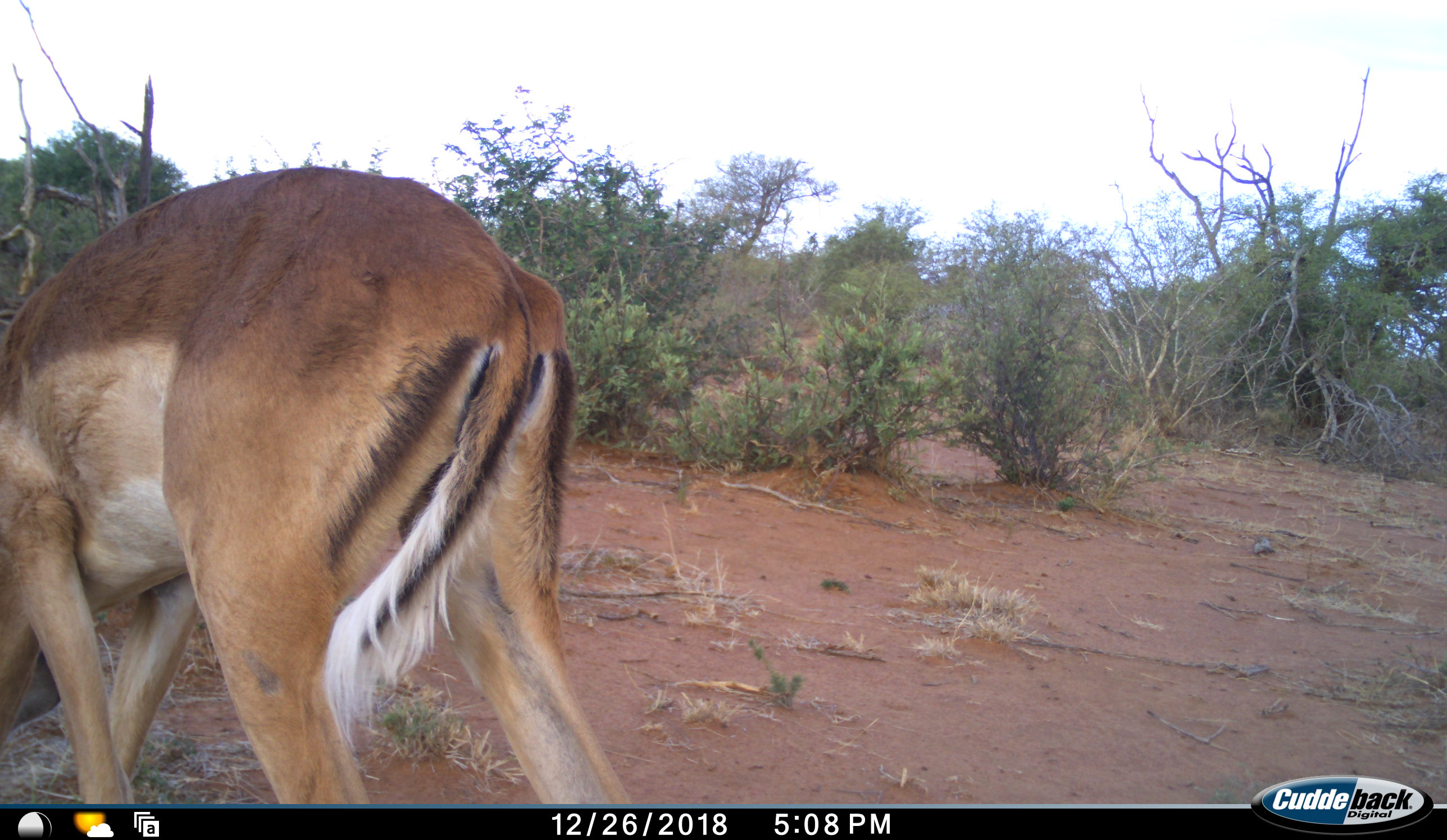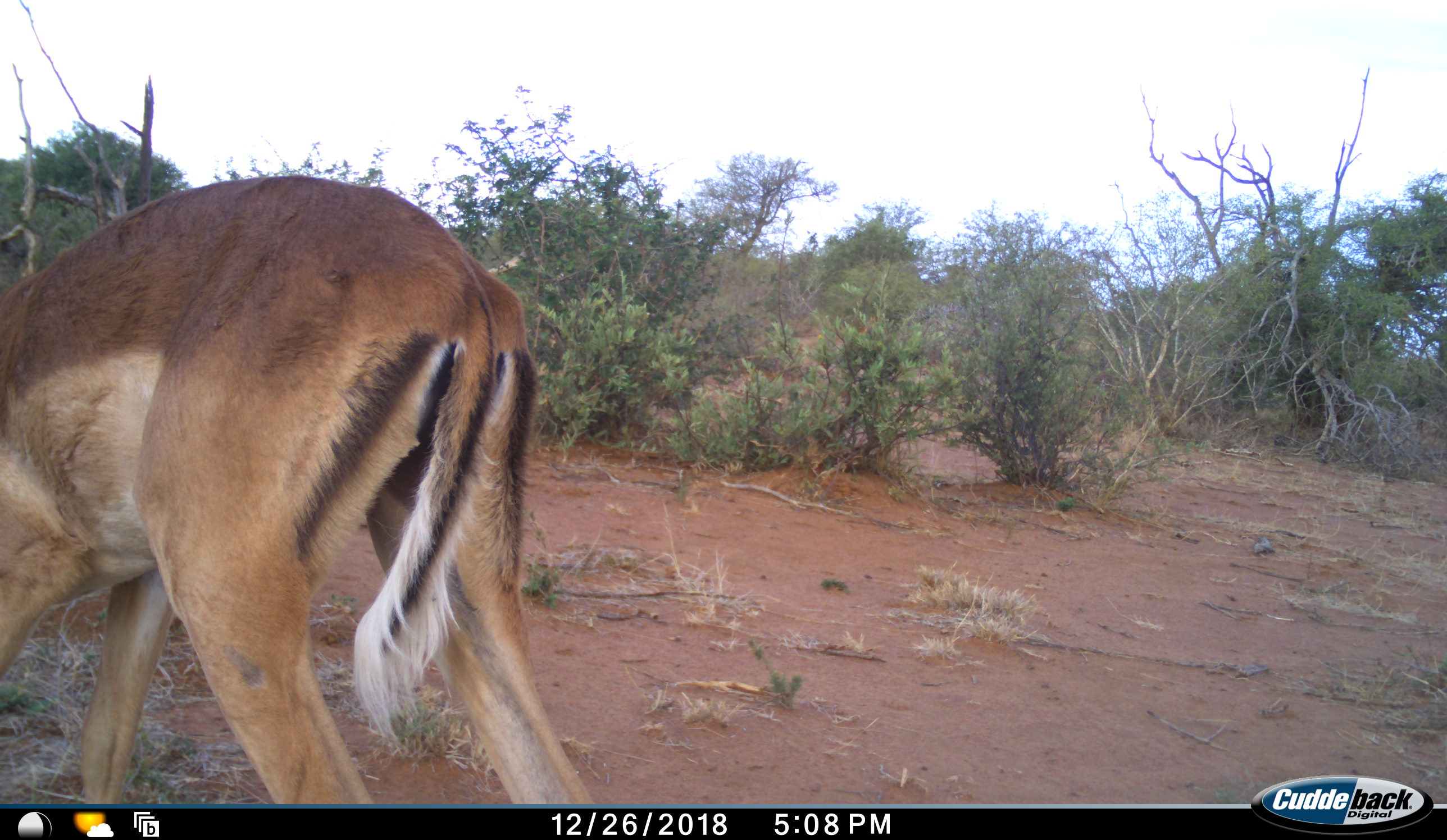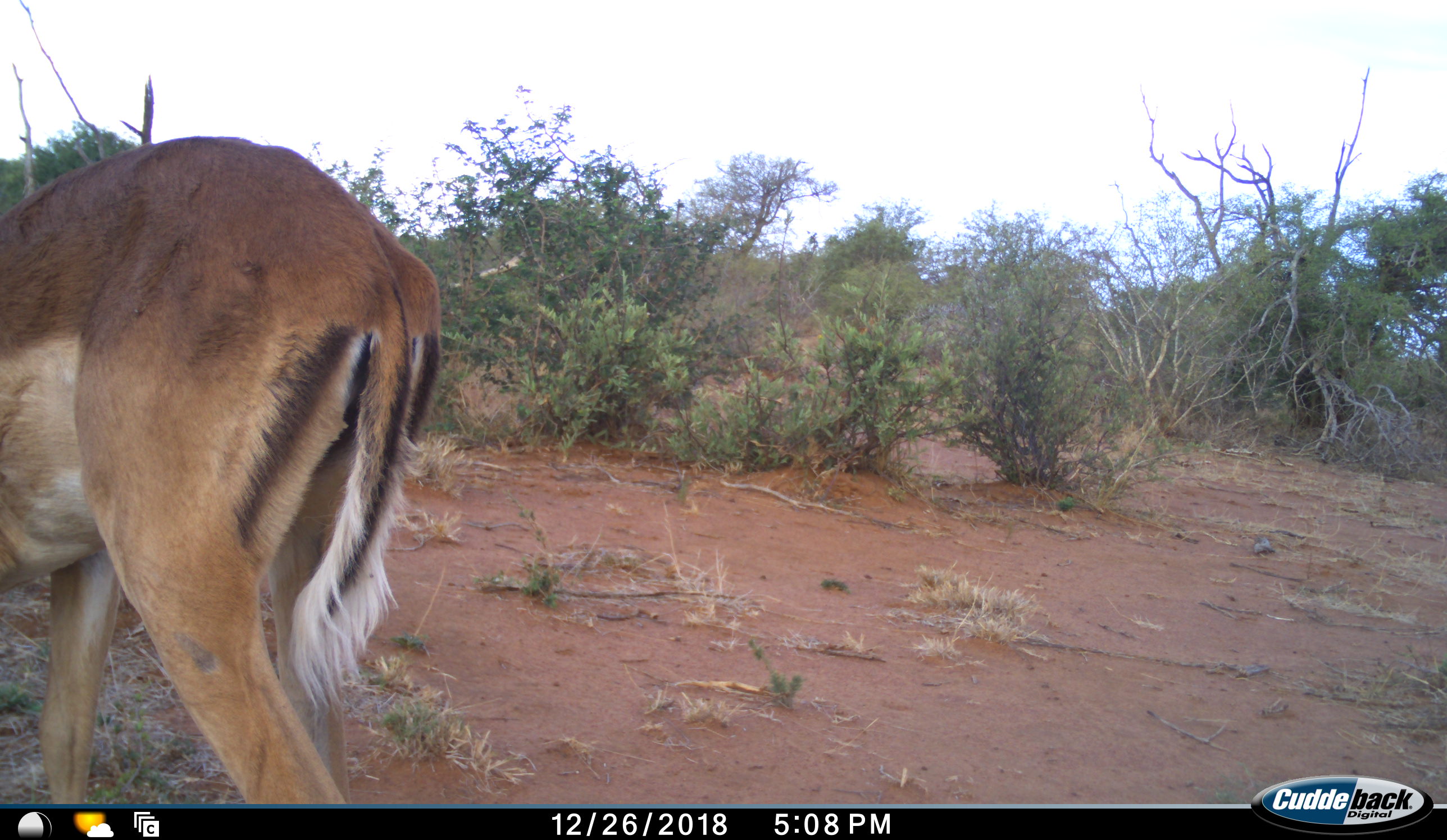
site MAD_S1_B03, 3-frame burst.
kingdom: Animalia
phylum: Chordata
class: Mammalia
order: Artiodactyla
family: Bovidae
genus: Aepyceros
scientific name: Aepyceros melampus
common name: impala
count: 1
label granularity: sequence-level